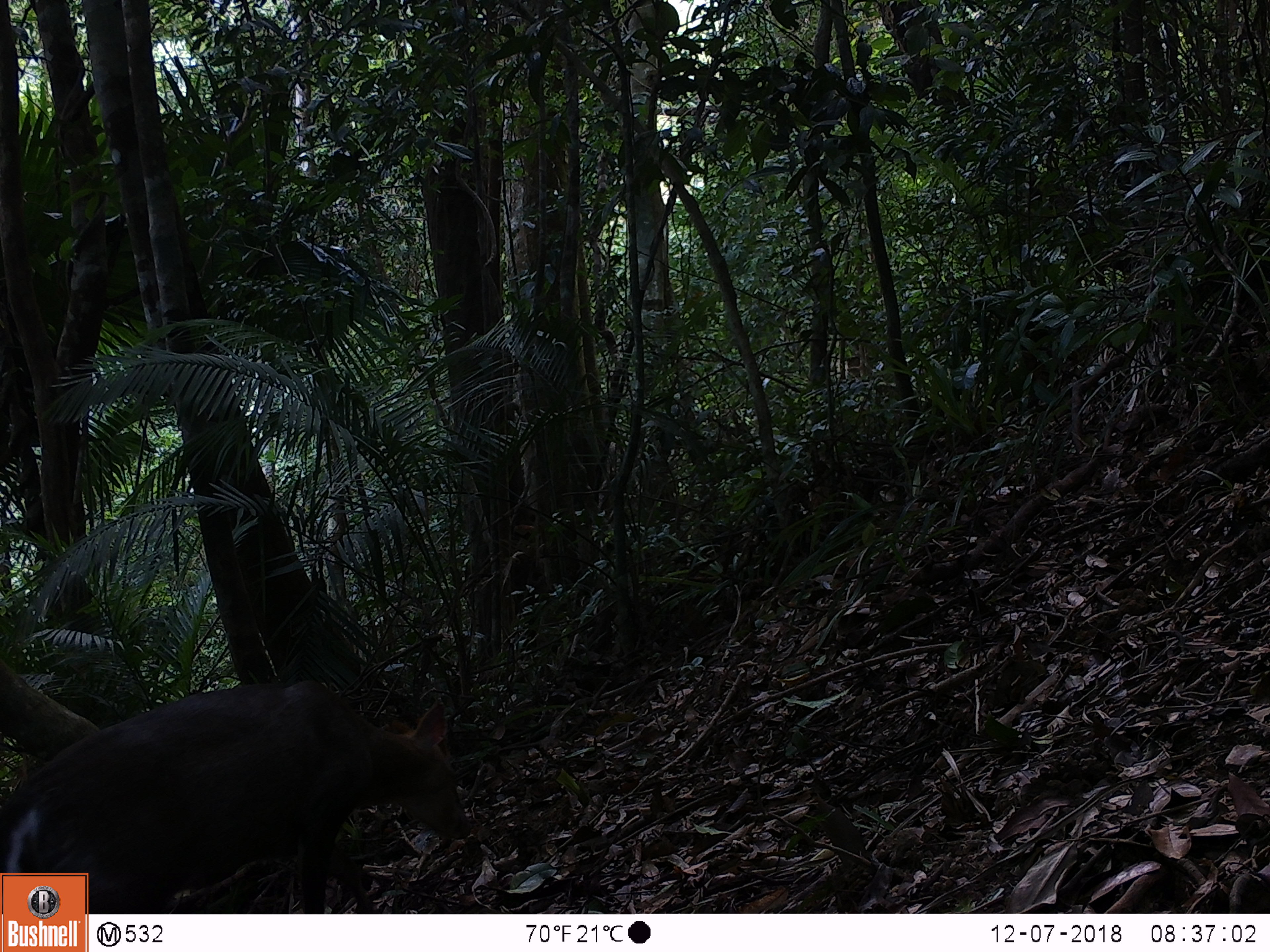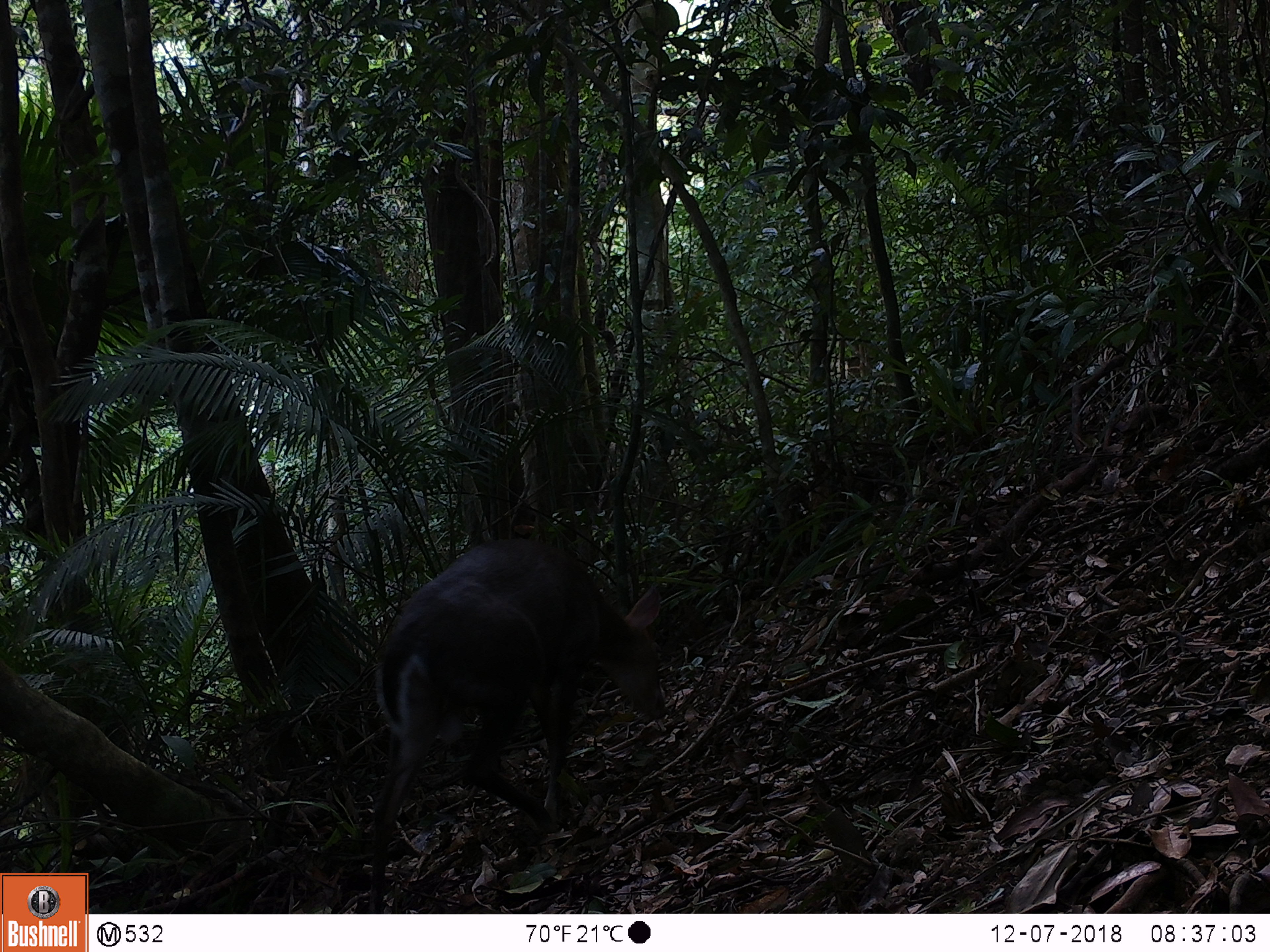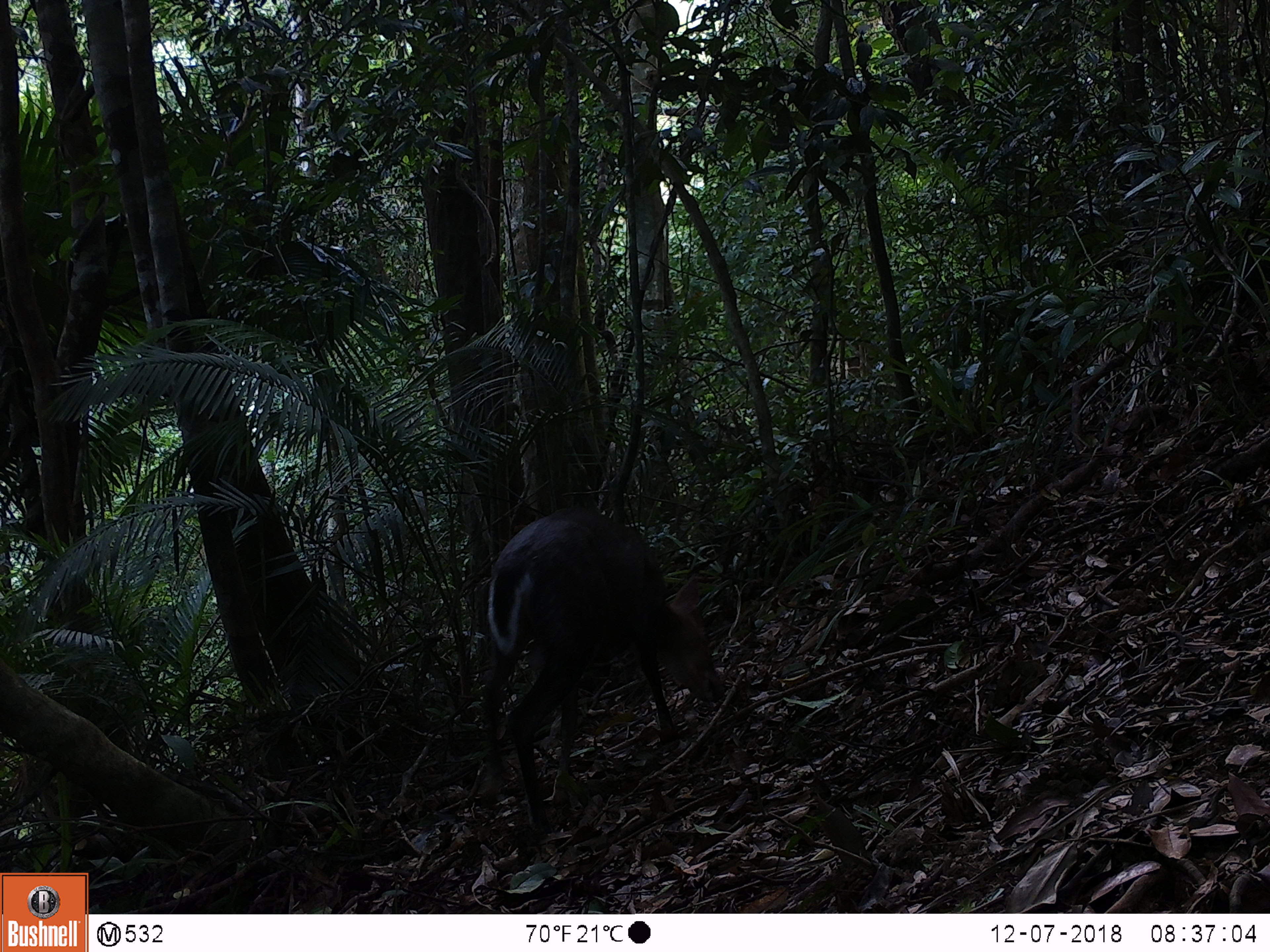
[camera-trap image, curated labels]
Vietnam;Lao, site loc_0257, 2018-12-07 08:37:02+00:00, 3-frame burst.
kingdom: Animalia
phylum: Chordata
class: Mammalia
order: Artiodactyla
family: Cervidae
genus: Muntiacus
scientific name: Muntiacus rooseveltorum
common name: roosevelt's muntjac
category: roosevelts muntjac group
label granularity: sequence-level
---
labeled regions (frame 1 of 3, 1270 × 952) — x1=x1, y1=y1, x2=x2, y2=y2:
roosevelts muntjac group: x1=0, y1=677, x2=471, y2=913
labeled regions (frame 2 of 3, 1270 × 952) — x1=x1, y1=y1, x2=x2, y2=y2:
roosevelts muntjac group: x1=366, y1=535, x2=669, y2=912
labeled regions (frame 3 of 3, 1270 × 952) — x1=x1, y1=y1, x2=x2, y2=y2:
roosevelts muntjac group: x1=476, y1=505, x2=726, y2=835